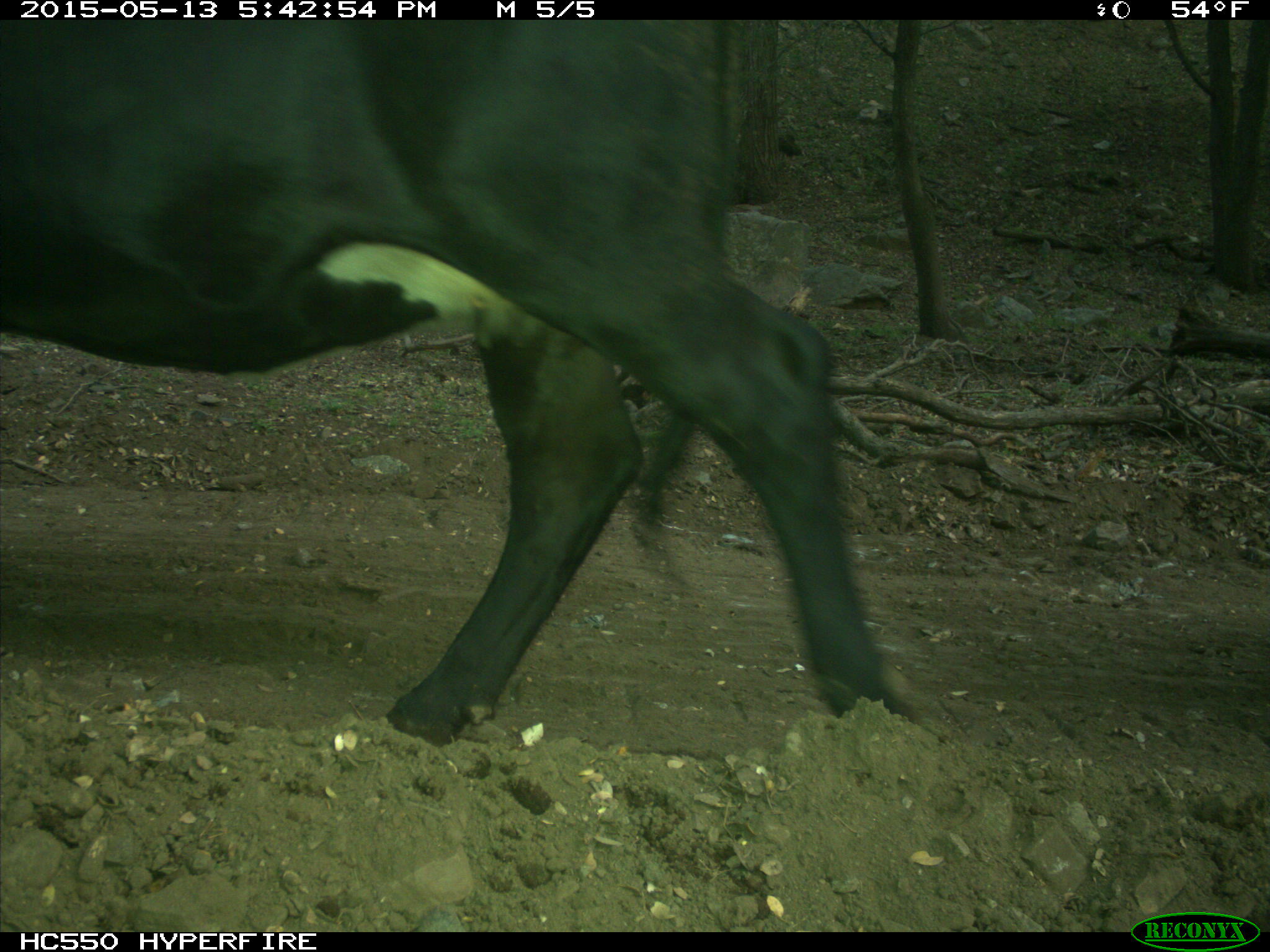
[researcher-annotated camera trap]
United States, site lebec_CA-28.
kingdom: Animalia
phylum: Chordata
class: Mammalia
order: Artiodactyla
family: Bovidae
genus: Bos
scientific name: Bos taurus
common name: domestic cow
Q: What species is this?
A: Bos taurus (domestic cow).